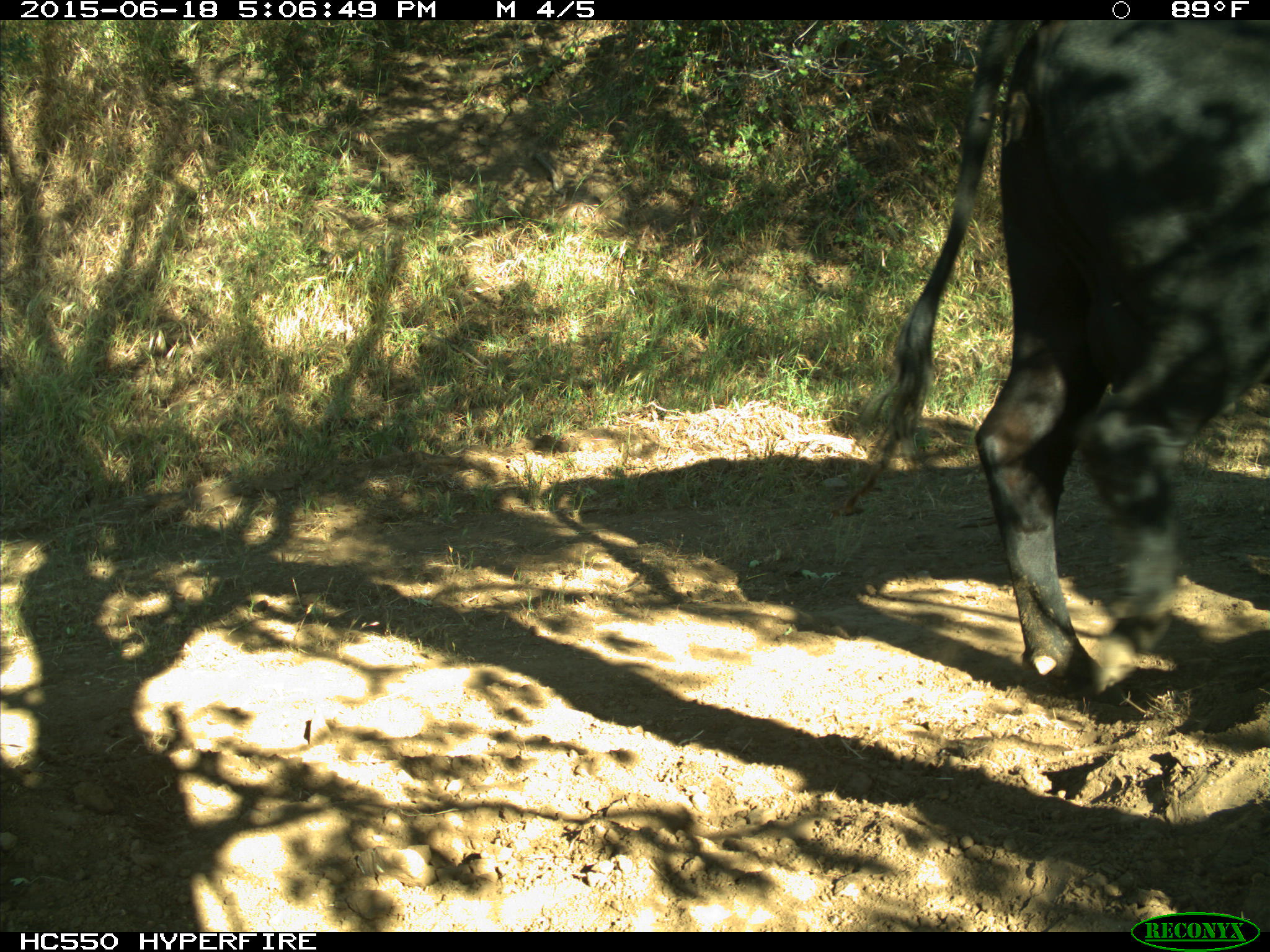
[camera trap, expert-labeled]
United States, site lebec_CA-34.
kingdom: Animalia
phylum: Chordata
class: Mammalia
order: Artiodactyla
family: Bovidae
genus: Bos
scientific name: Bos taurus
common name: domestic cow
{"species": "Bos taurus (domestic cow)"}